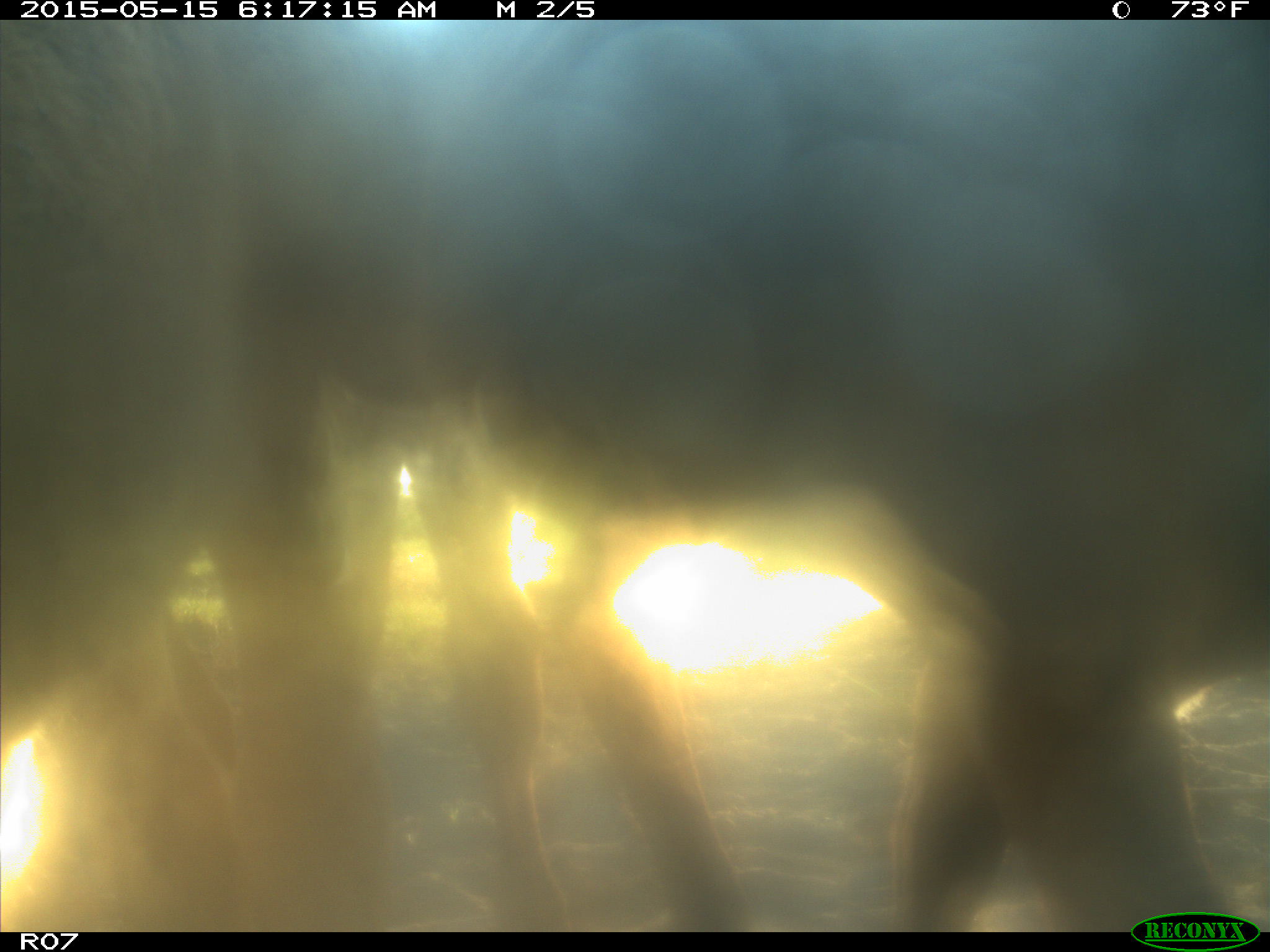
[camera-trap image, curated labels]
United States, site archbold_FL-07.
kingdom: Animalia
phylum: Chordata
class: Mammalia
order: Artiodactyla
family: Bovidae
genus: Bos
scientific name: Bos taurus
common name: domestic cow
Bos taurus (domestic cow).